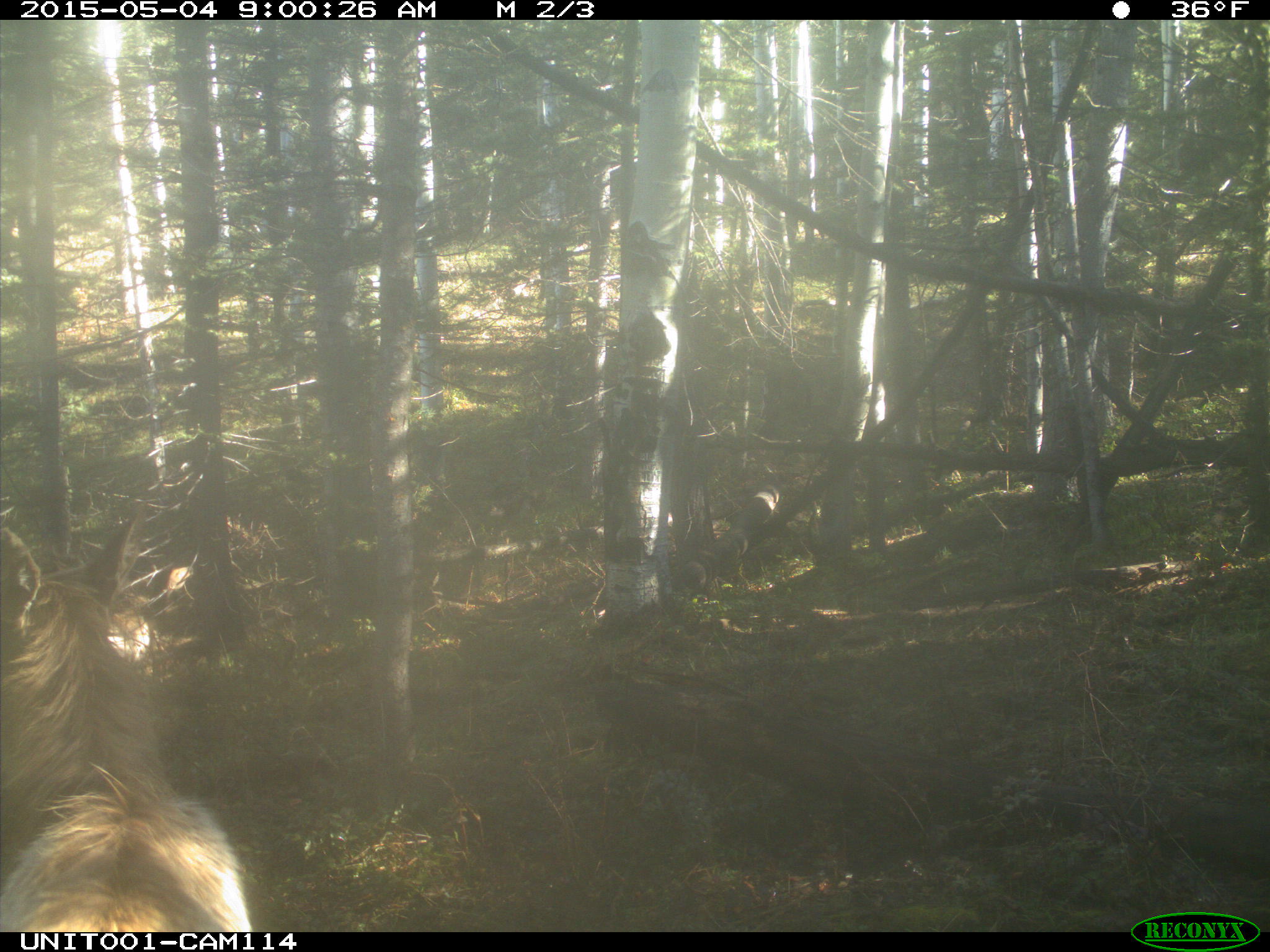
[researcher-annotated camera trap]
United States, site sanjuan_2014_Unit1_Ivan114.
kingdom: Animalia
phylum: Chordata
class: Mammalia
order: Artiodactyla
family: Cervidae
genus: Cervus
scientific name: Cervus elaphus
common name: red deer